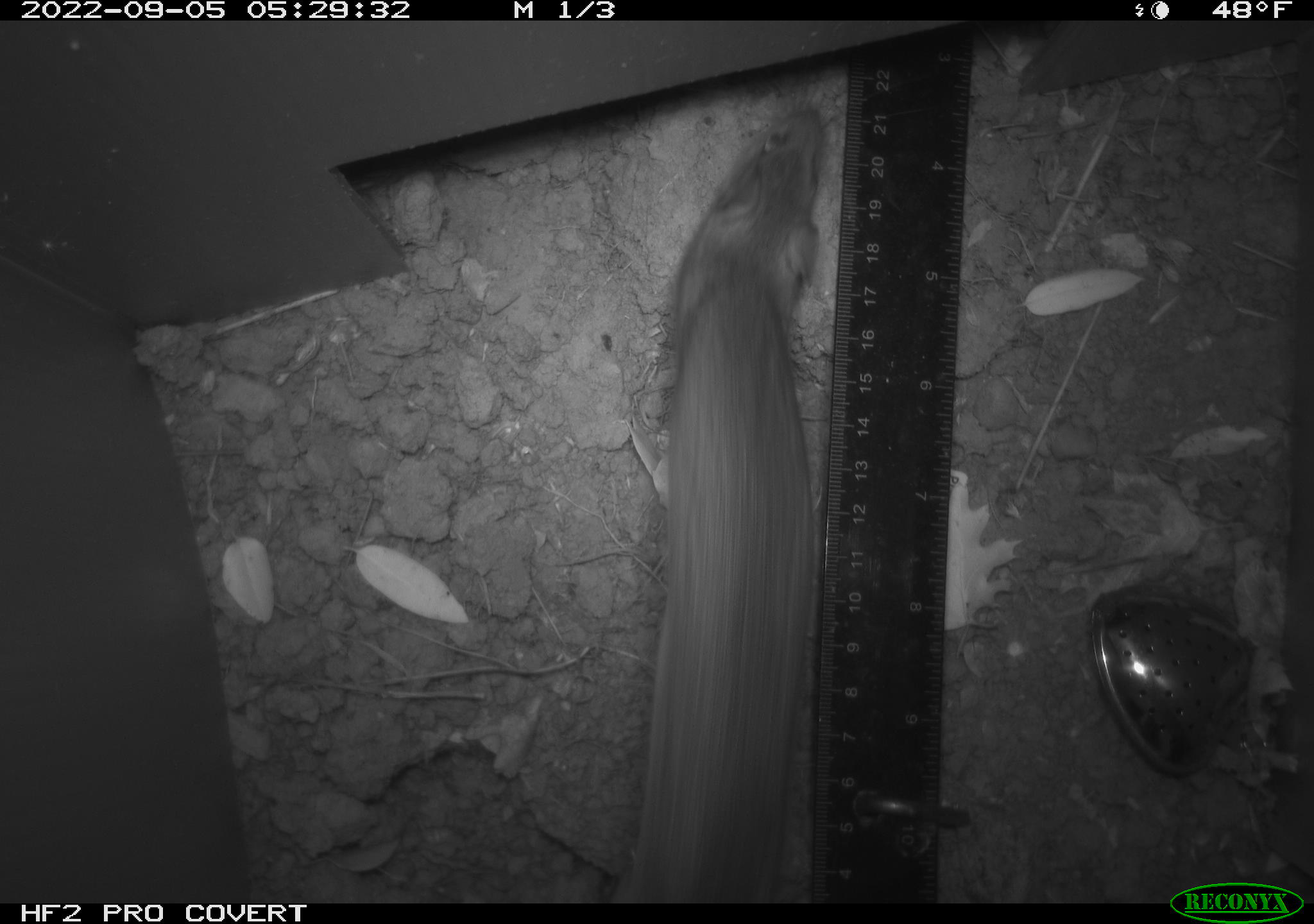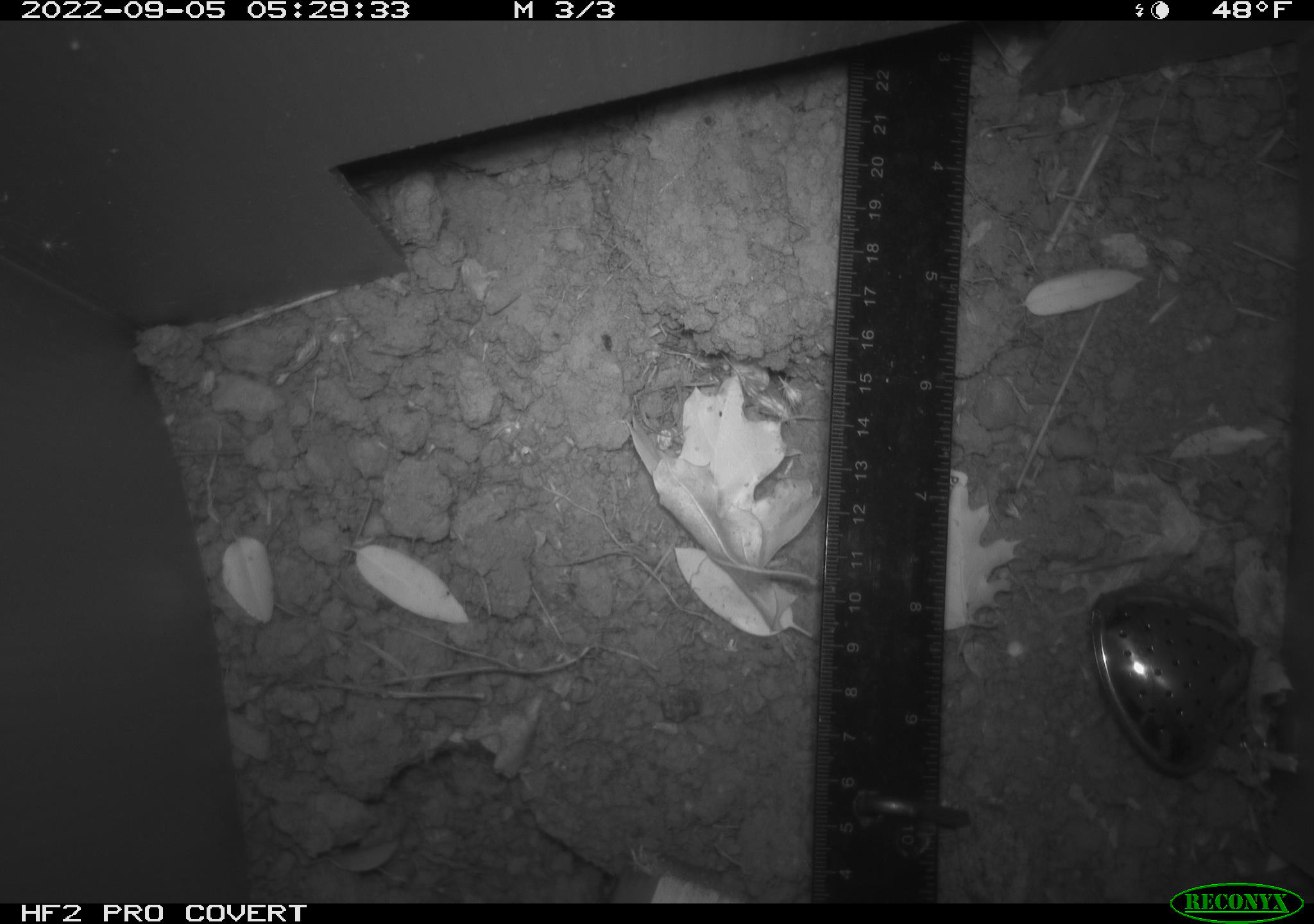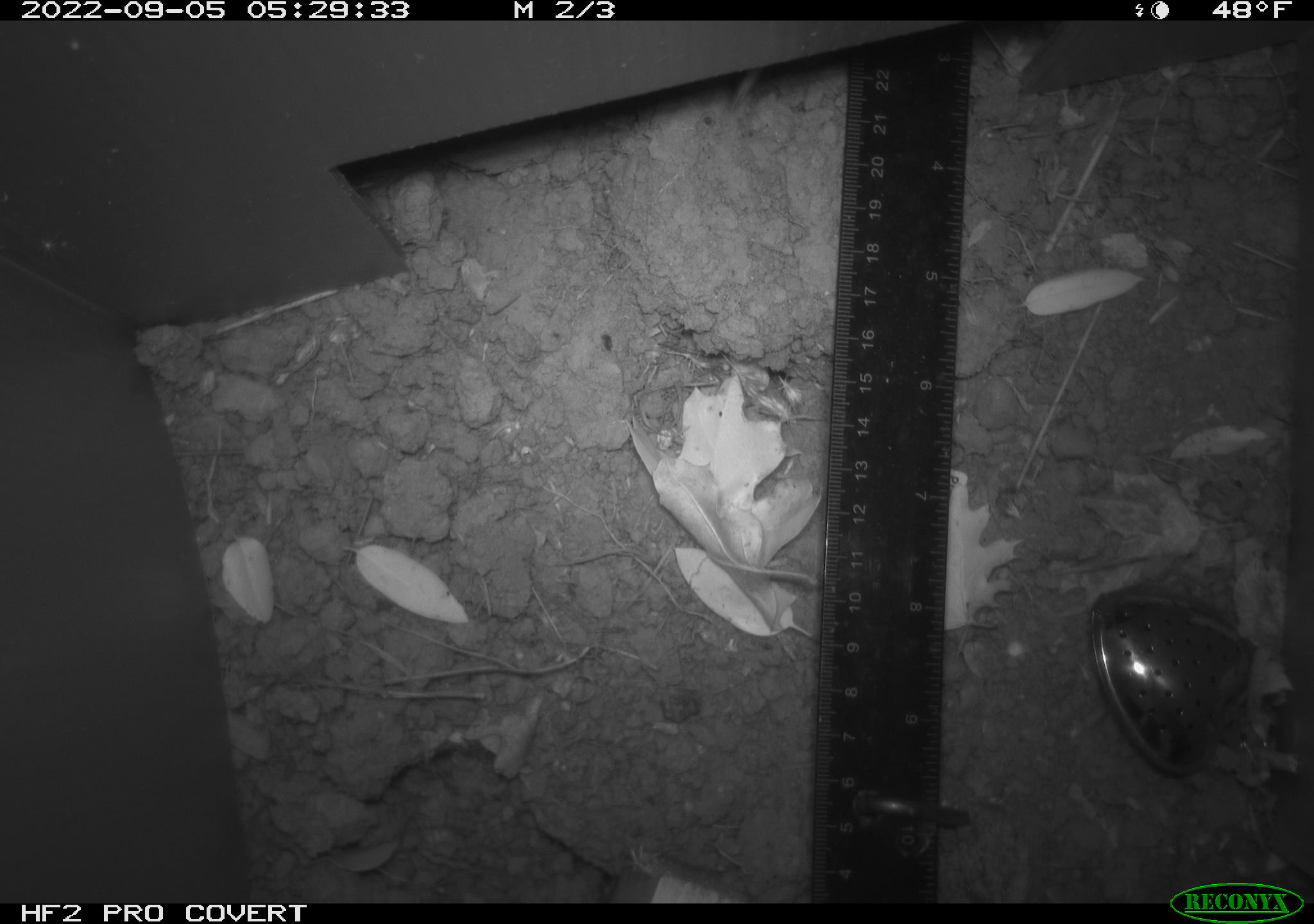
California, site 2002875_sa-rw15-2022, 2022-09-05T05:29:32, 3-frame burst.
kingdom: Animalia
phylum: Chordata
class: Mammalia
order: Rodentia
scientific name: Rodentia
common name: rodent